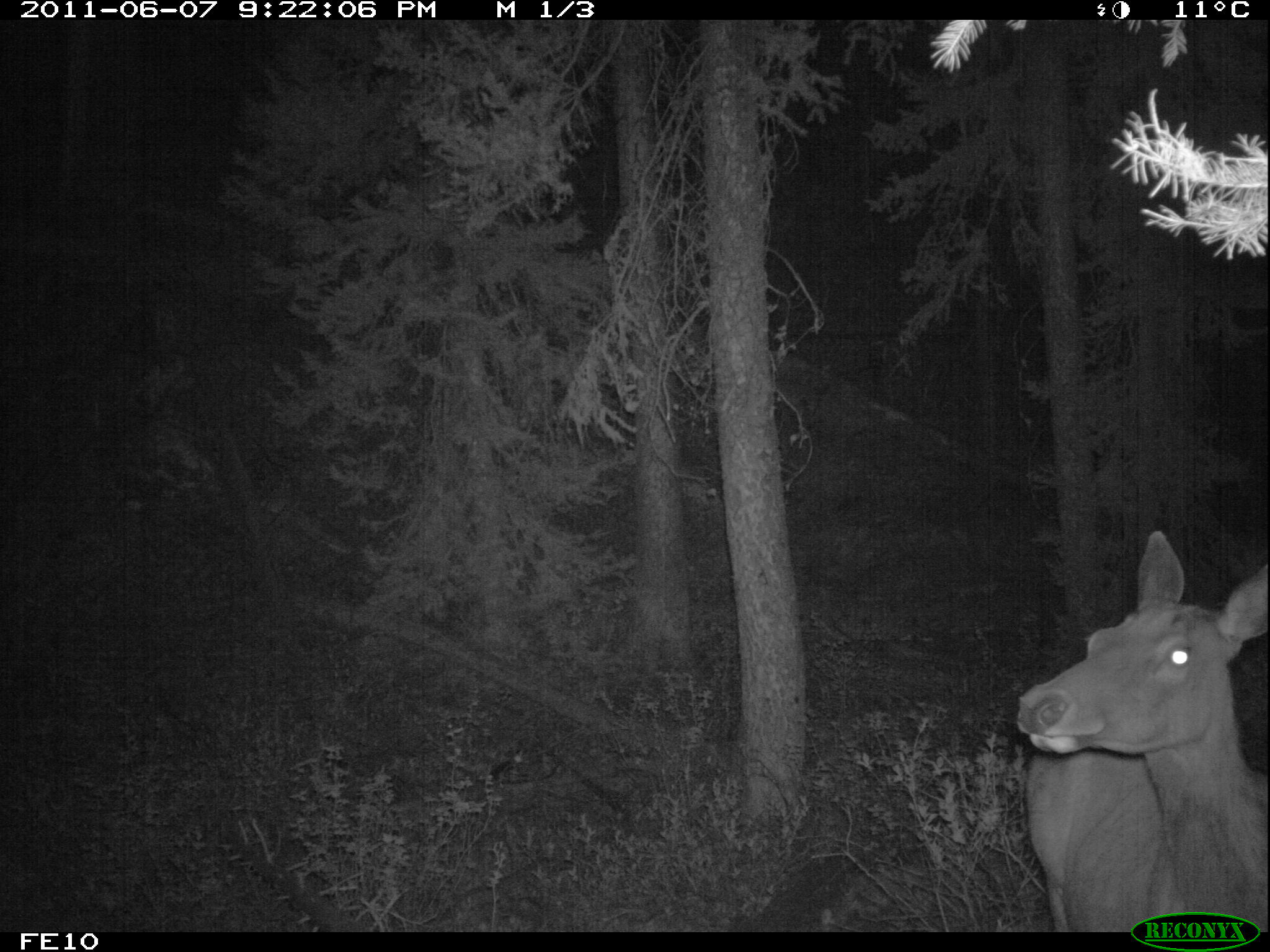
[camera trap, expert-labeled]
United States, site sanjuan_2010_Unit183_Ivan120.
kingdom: Animalia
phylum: Chordata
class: Mammalia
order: Artiodactyla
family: Cervidae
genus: Cervus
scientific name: Cervus elaphus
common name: red deer